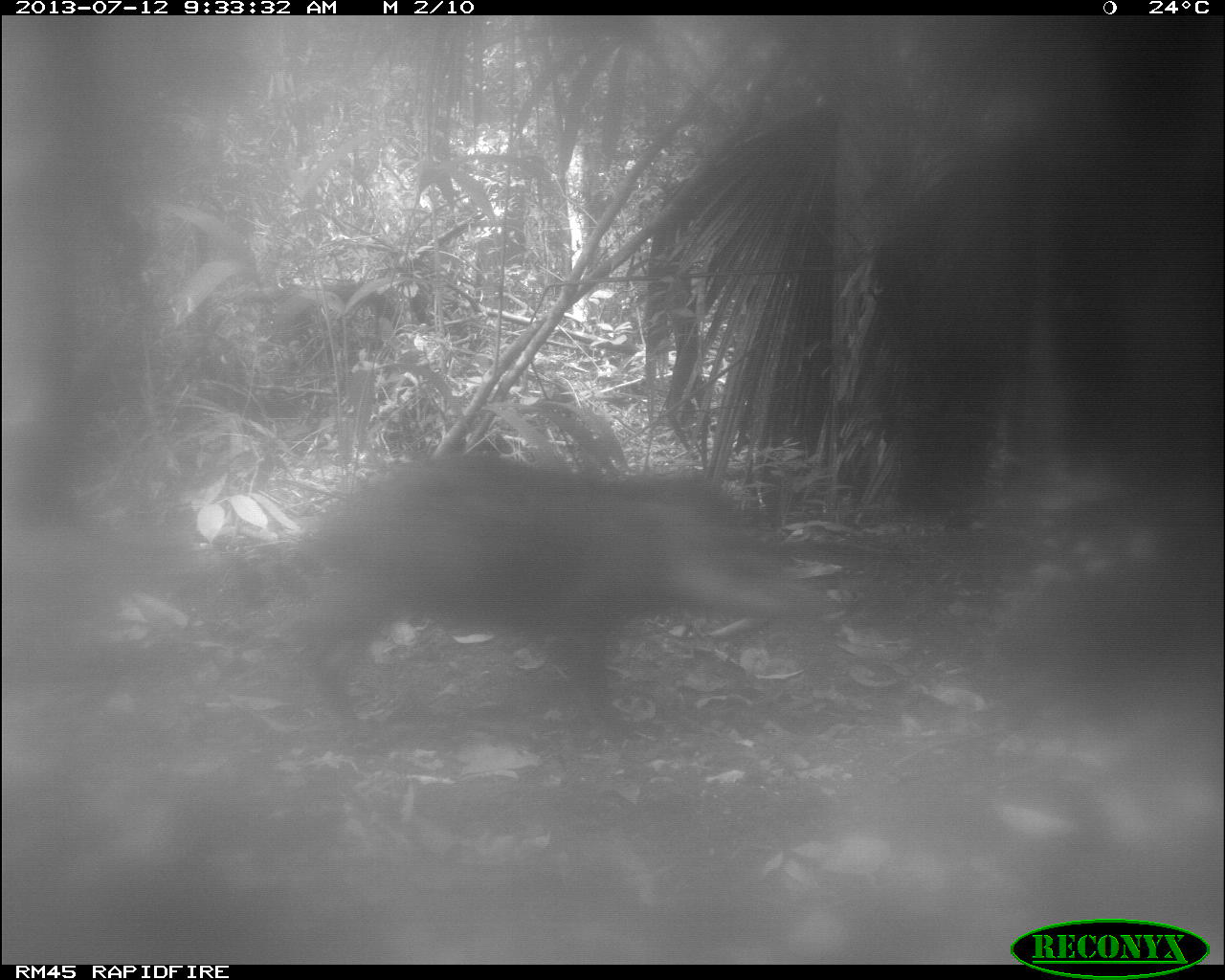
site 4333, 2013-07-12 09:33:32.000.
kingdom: Animalia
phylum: Chordata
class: Mammalia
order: Artiodactyla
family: Tayassuidae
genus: Tayassu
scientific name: Tayassu pecari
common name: white-lipped peccary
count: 2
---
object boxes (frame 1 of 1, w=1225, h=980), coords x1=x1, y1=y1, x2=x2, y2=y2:
tayassu pecari: x1=291, y1=446, x2=836, y2=742